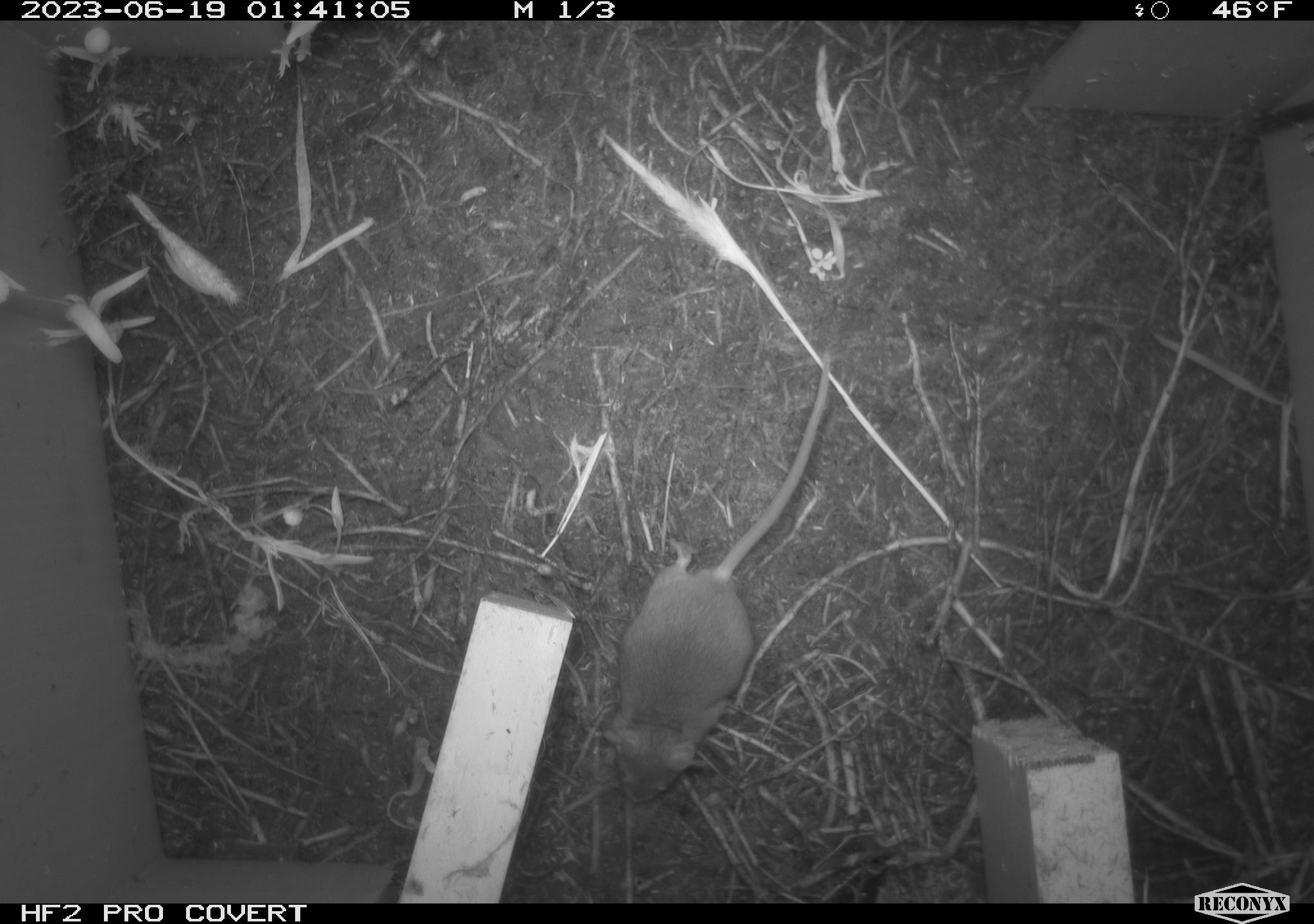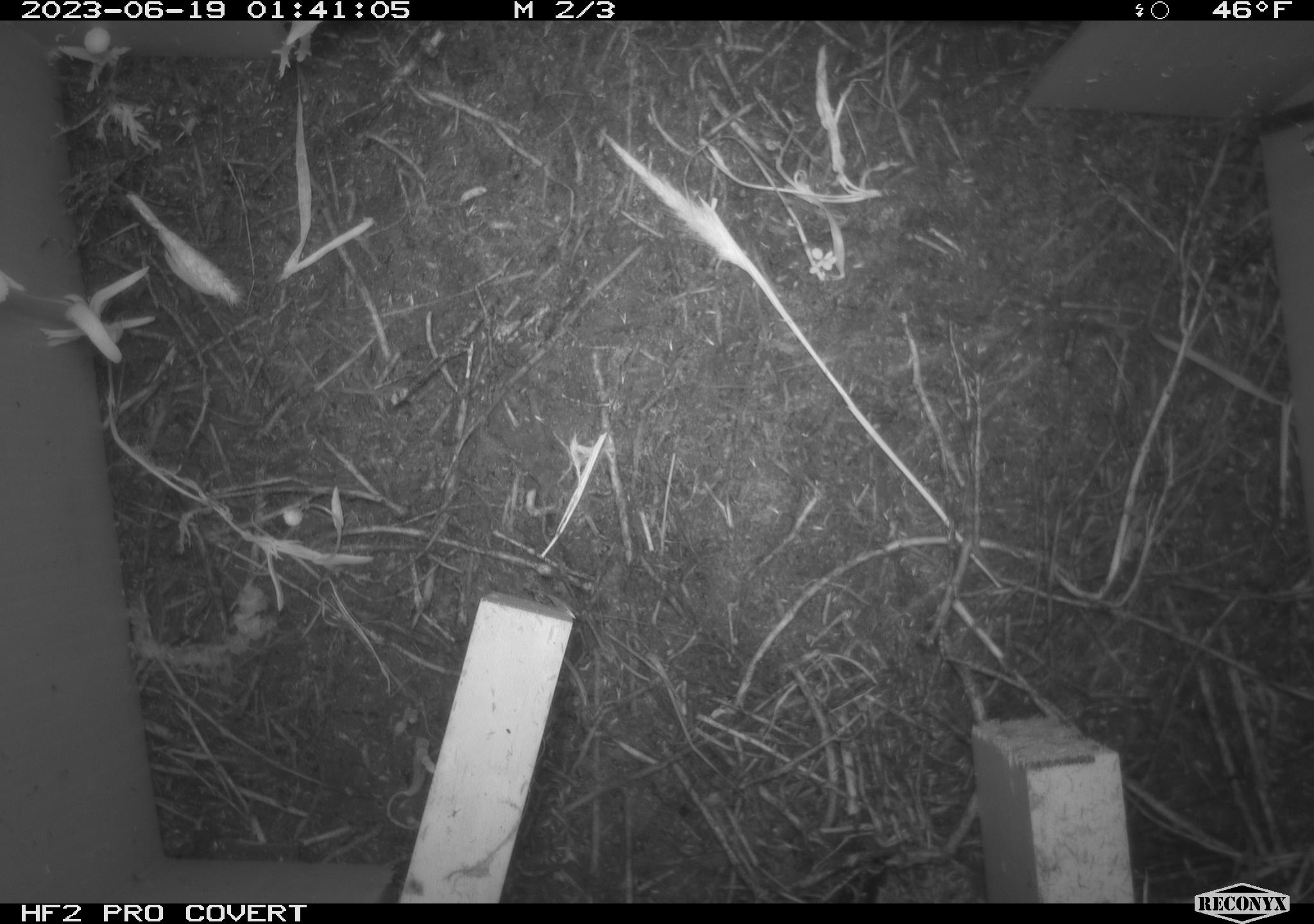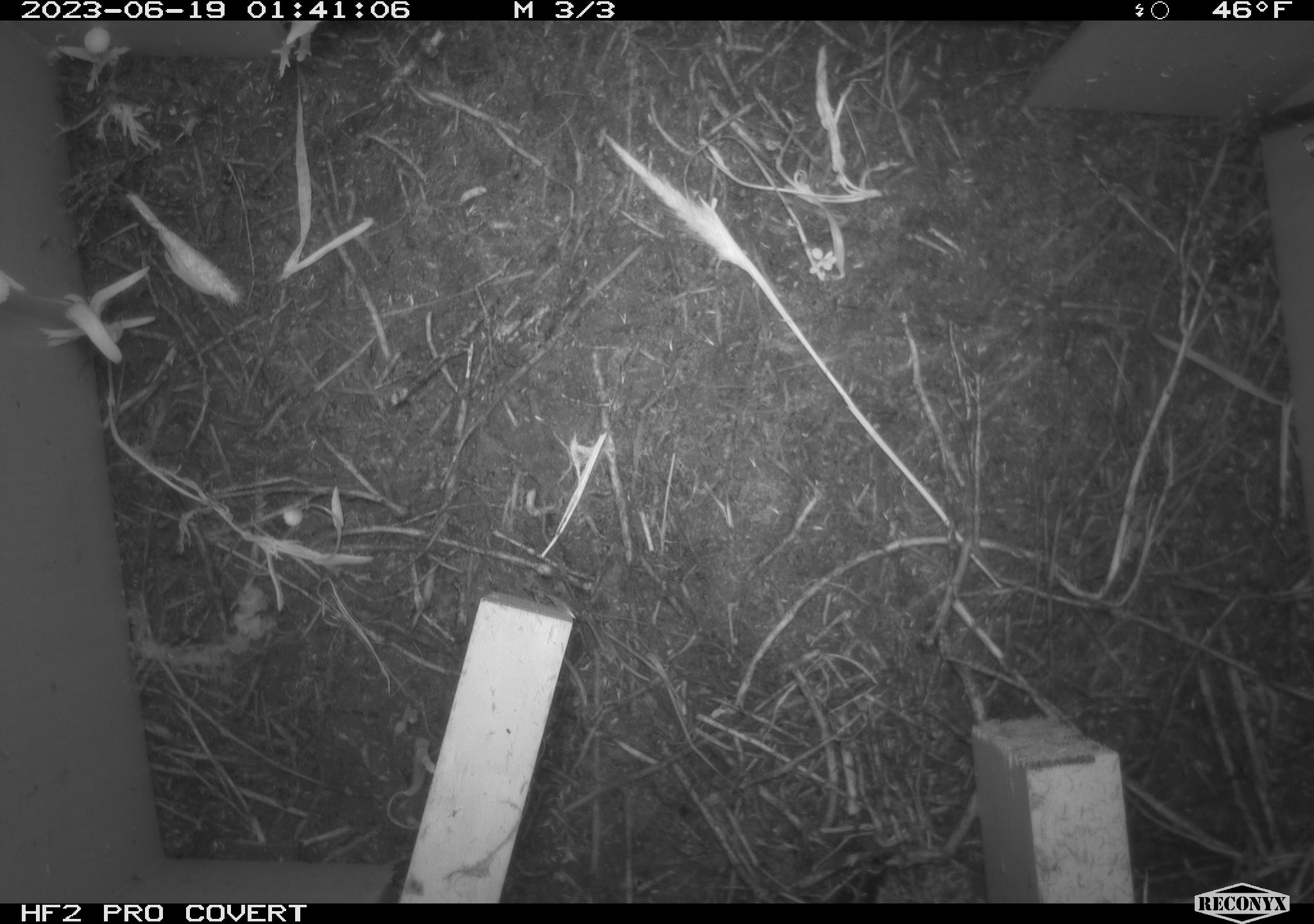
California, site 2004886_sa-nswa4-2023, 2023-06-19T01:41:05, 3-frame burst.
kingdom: Animalia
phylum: Chordata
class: Mammalia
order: Rodentia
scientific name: Rodentia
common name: mouse species